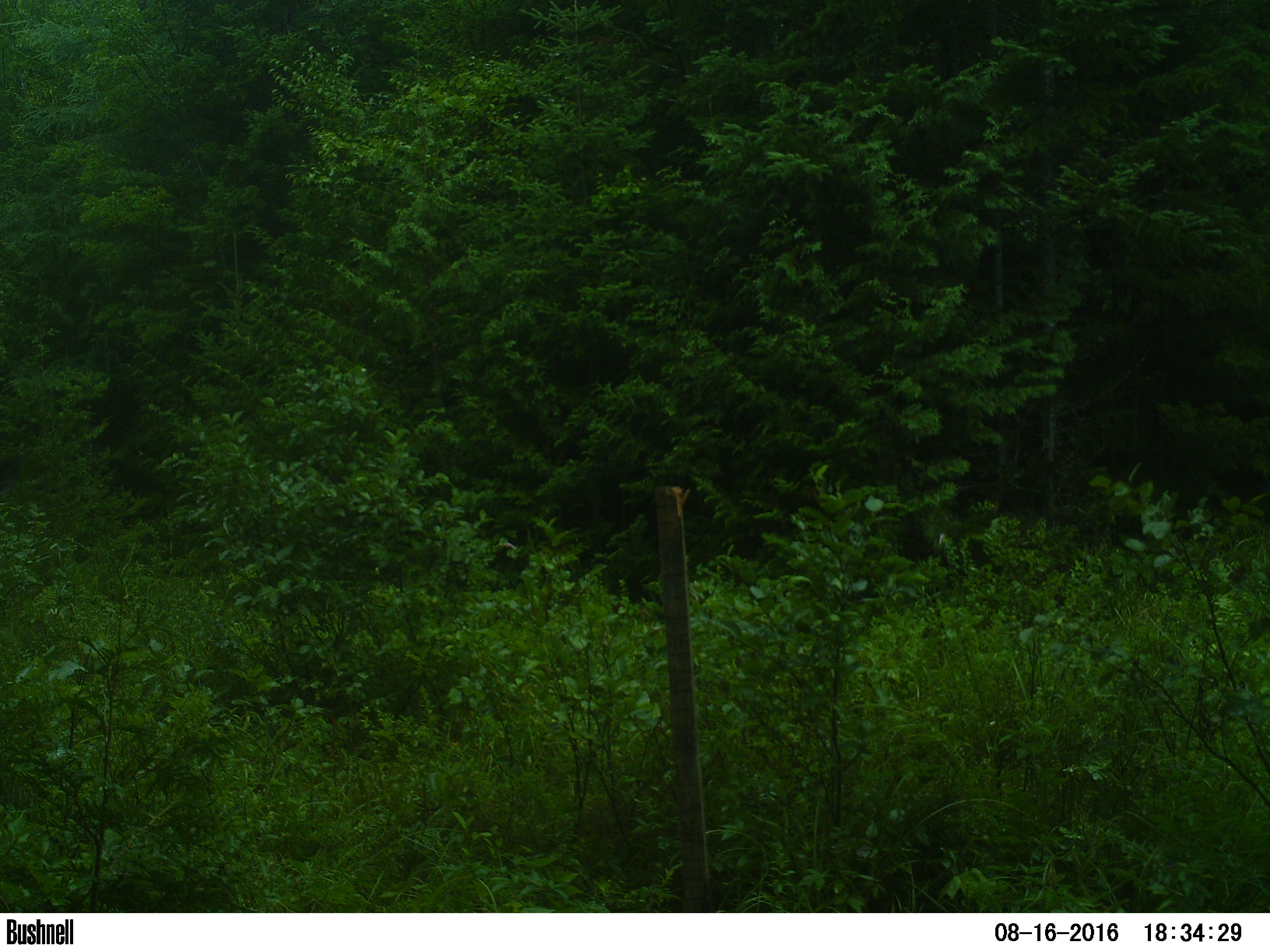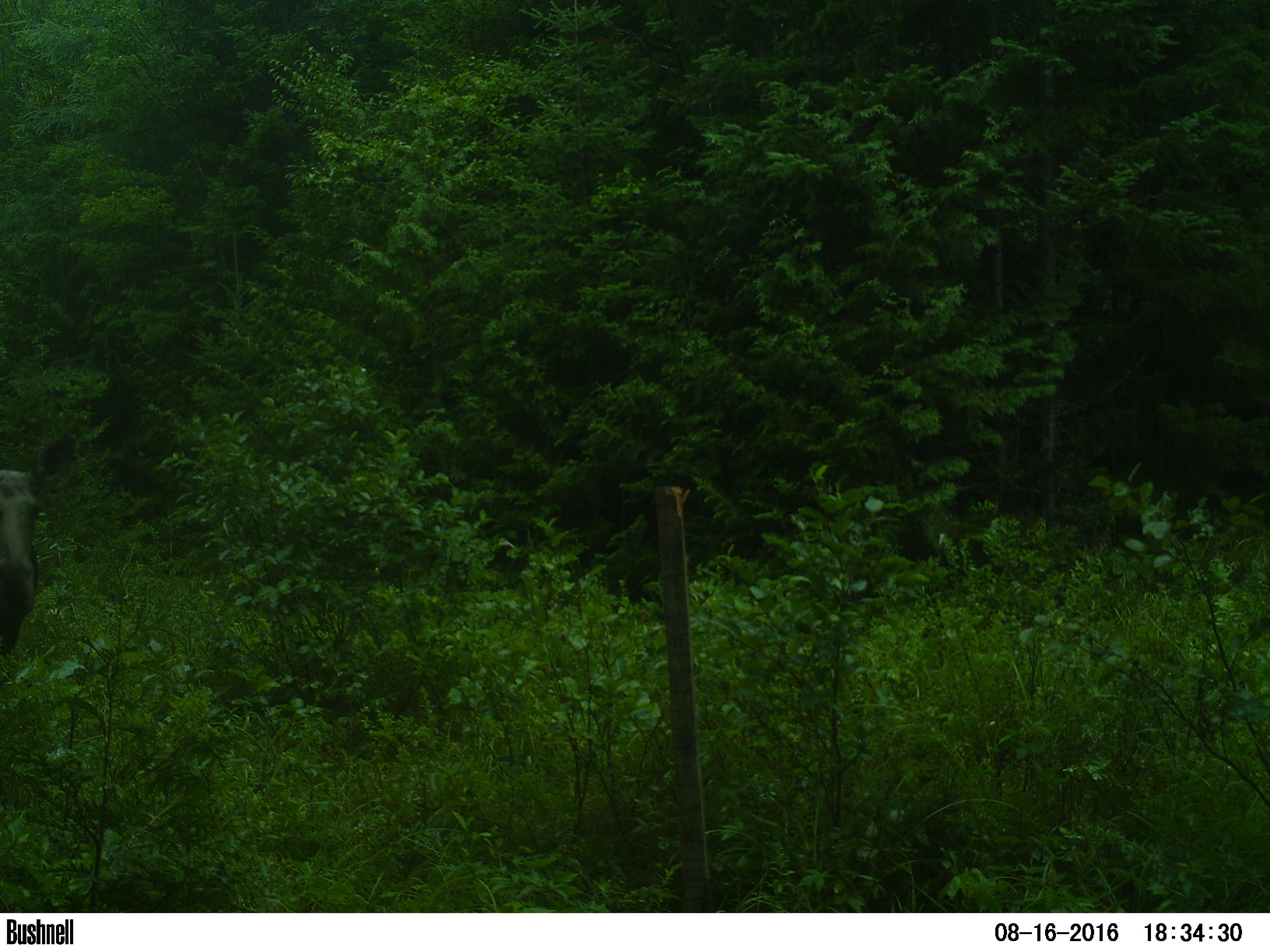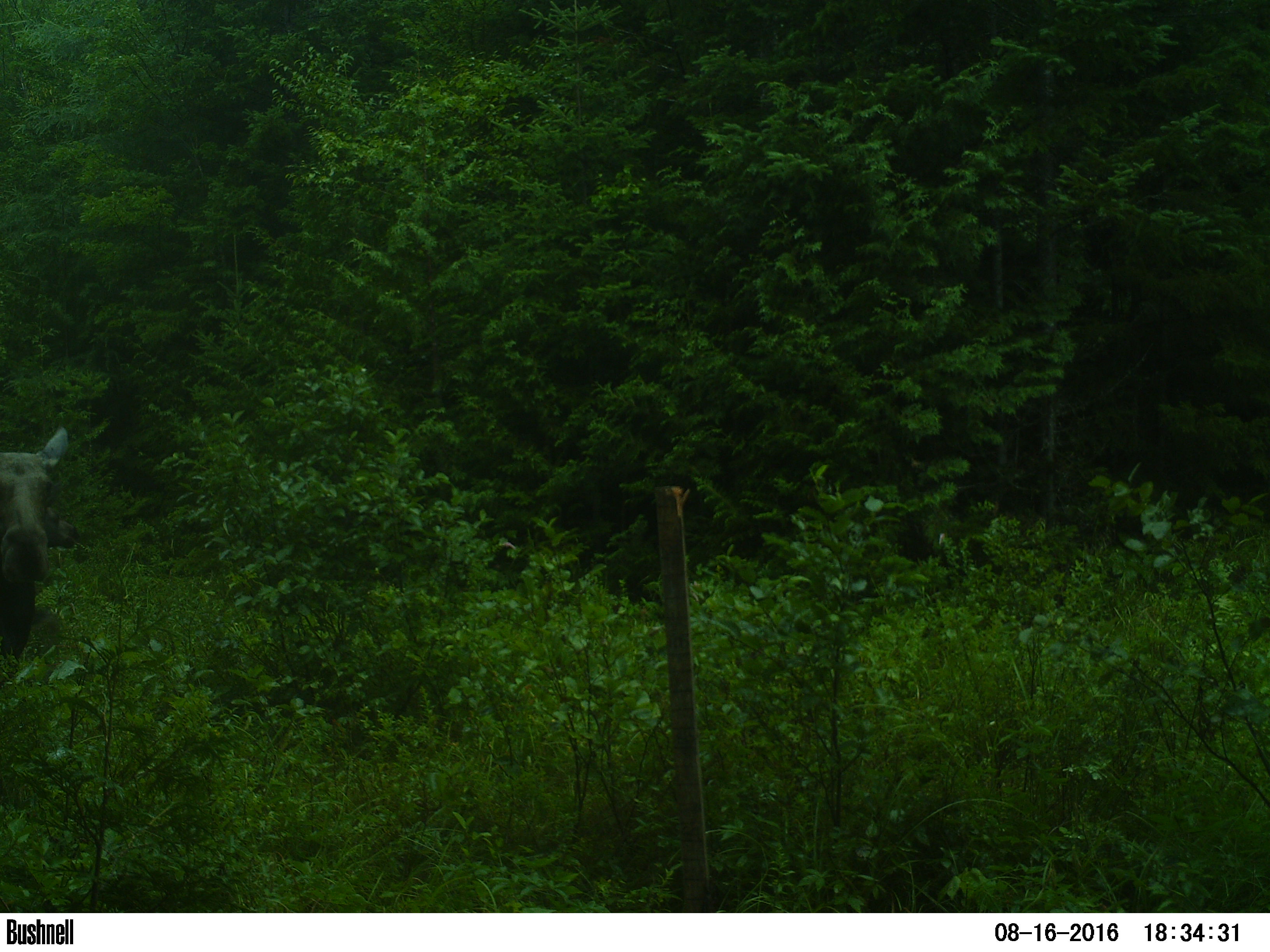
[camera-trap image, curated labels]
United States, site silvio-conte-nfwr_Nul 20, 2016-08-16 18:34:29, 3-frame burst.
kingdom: Animalia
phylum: Chordata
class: Mammalia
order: Artiodactyla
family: Cervidae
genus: Alces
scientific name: Alces alces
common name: moose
Moose (Alces alces).